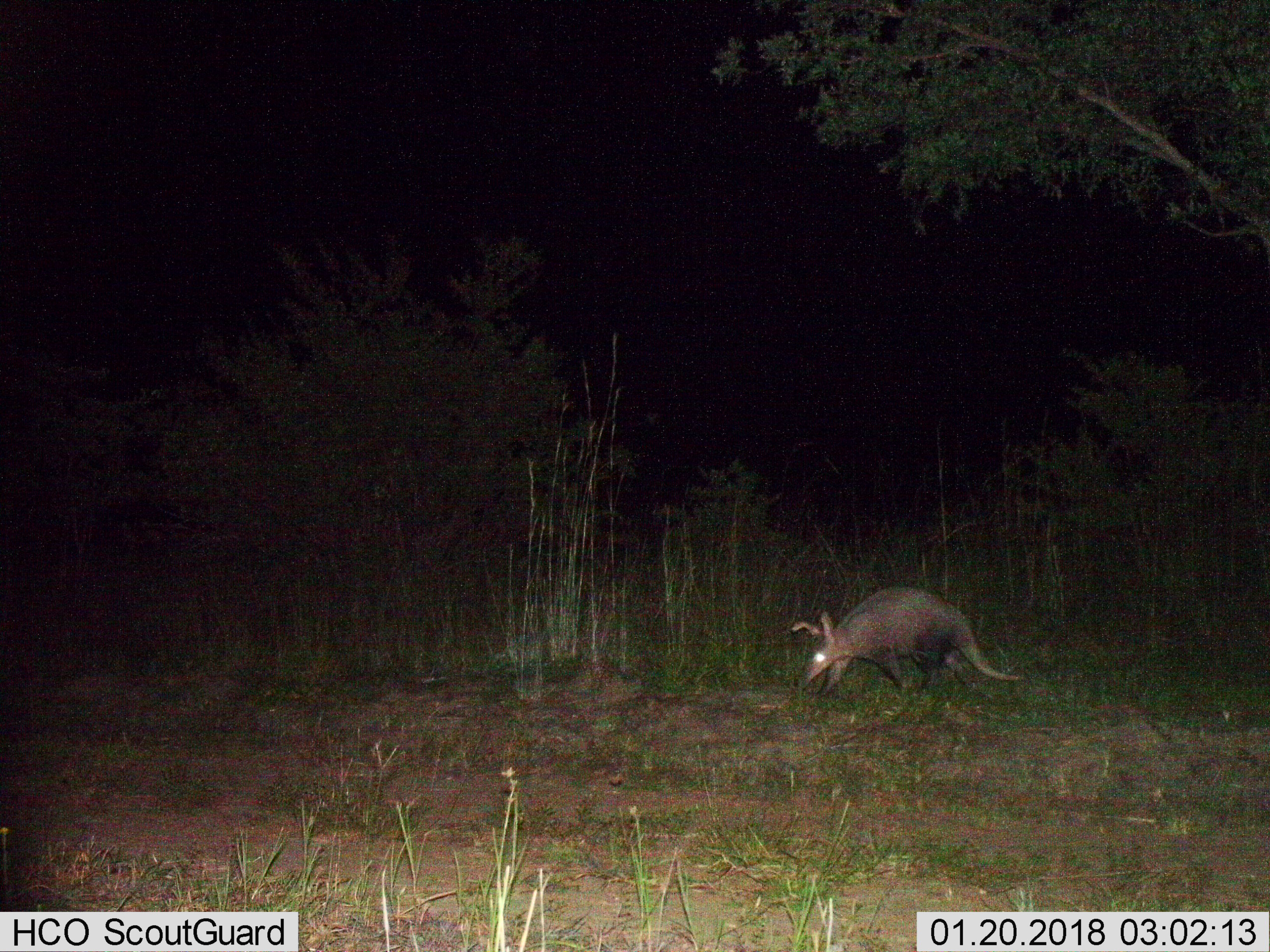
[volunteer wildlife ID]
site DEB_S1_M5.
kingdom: Animalia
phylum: Chordata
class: Mammalia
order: Tubulidentata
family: Orycteropodidae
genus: Orycteropus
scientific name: Orycteropus afer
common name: aardvark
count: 1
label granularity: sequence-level